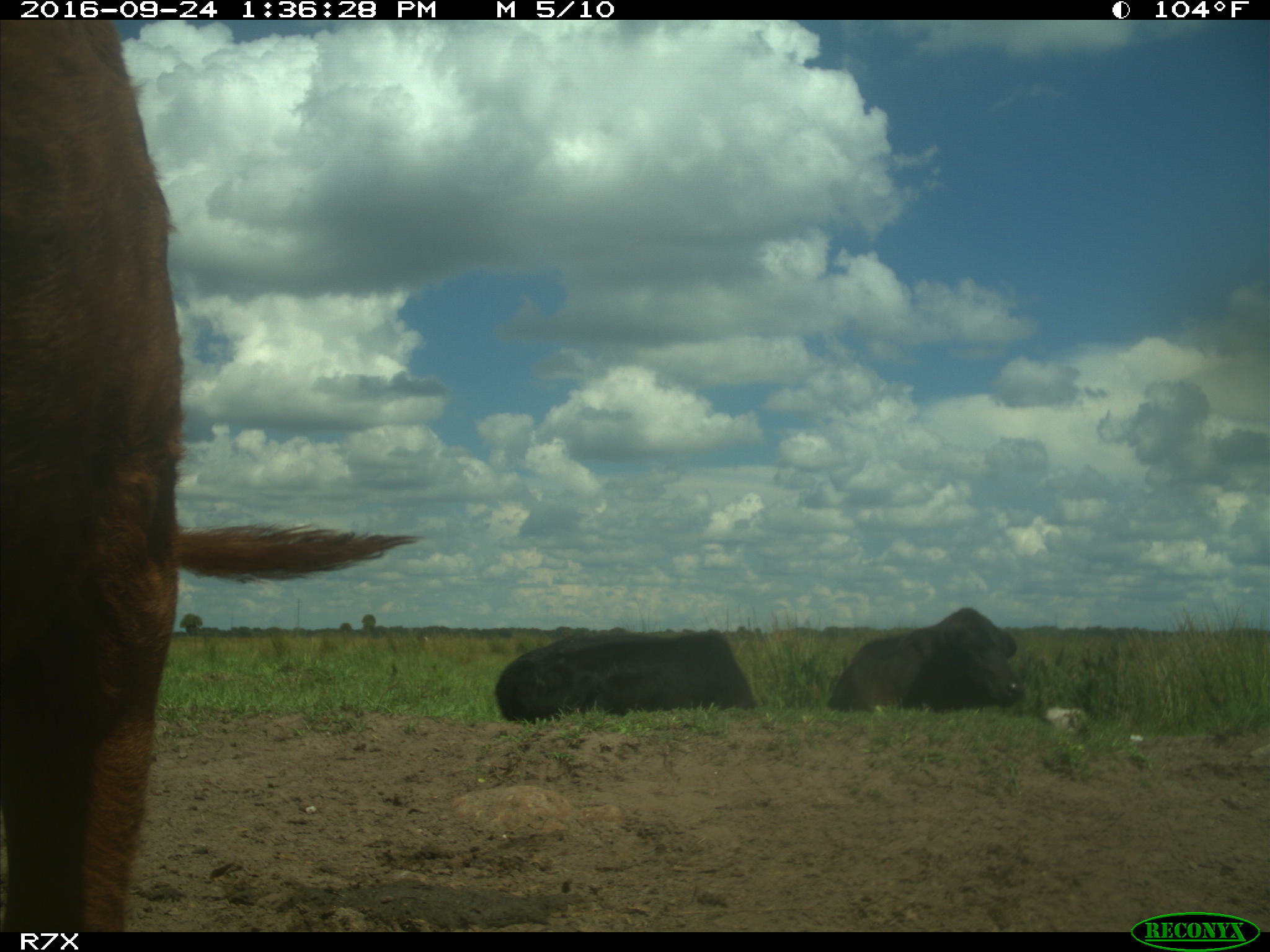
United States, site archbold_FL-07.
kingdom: Animalia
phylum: Chordata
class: Mammalia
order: Artiodactyla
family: Bovidae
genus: Bos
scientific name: Bos taurus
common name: domestic cow